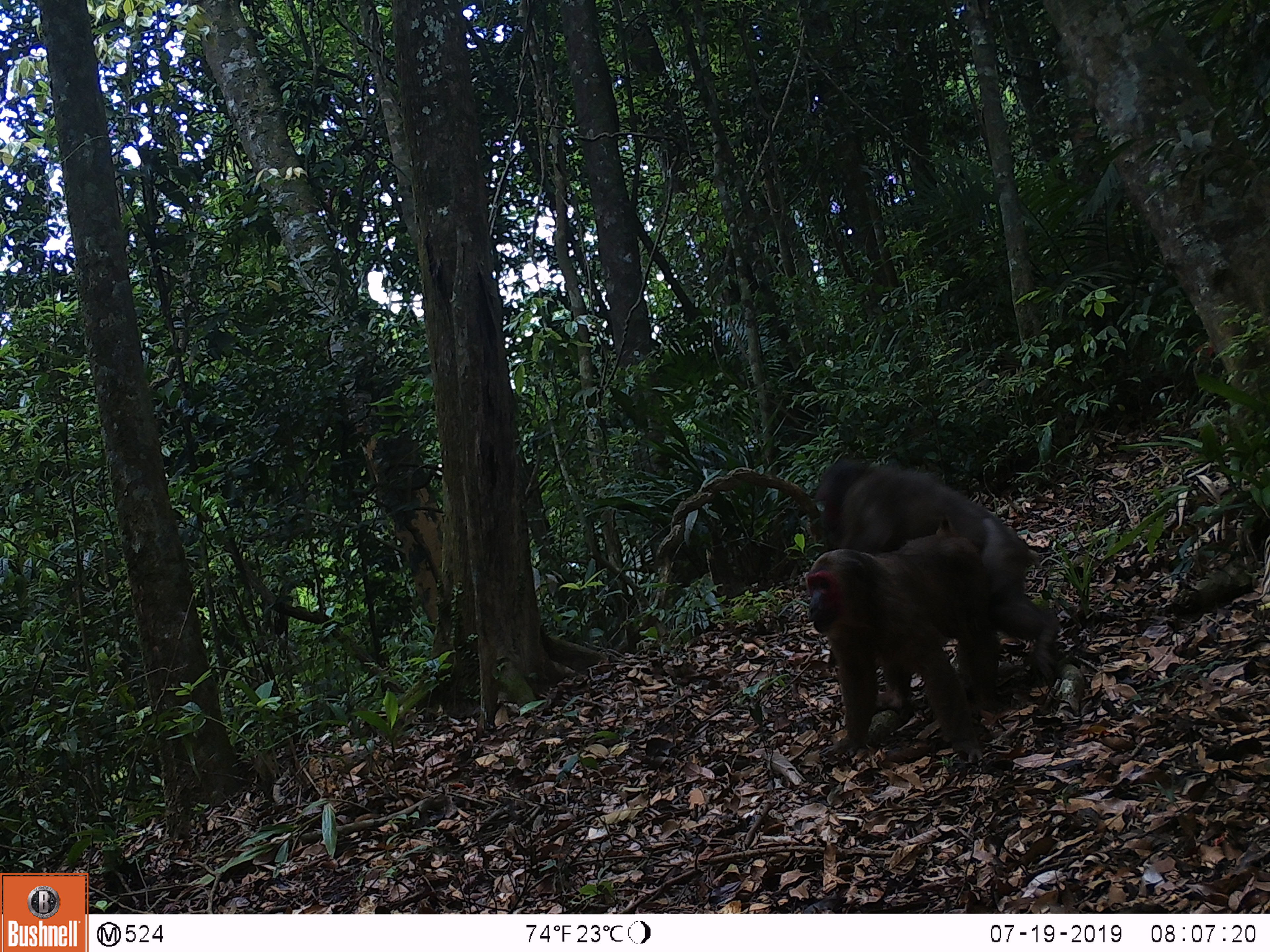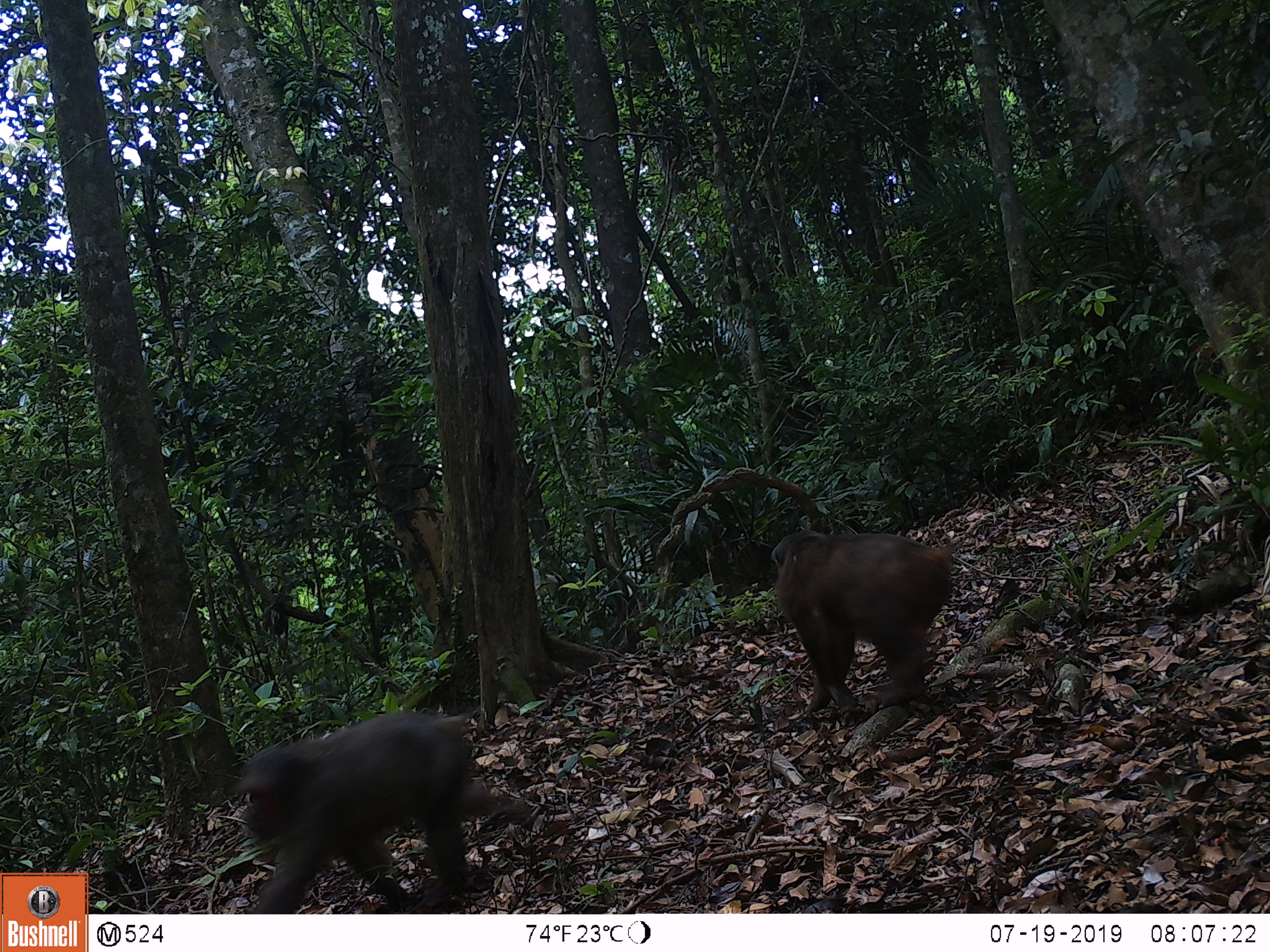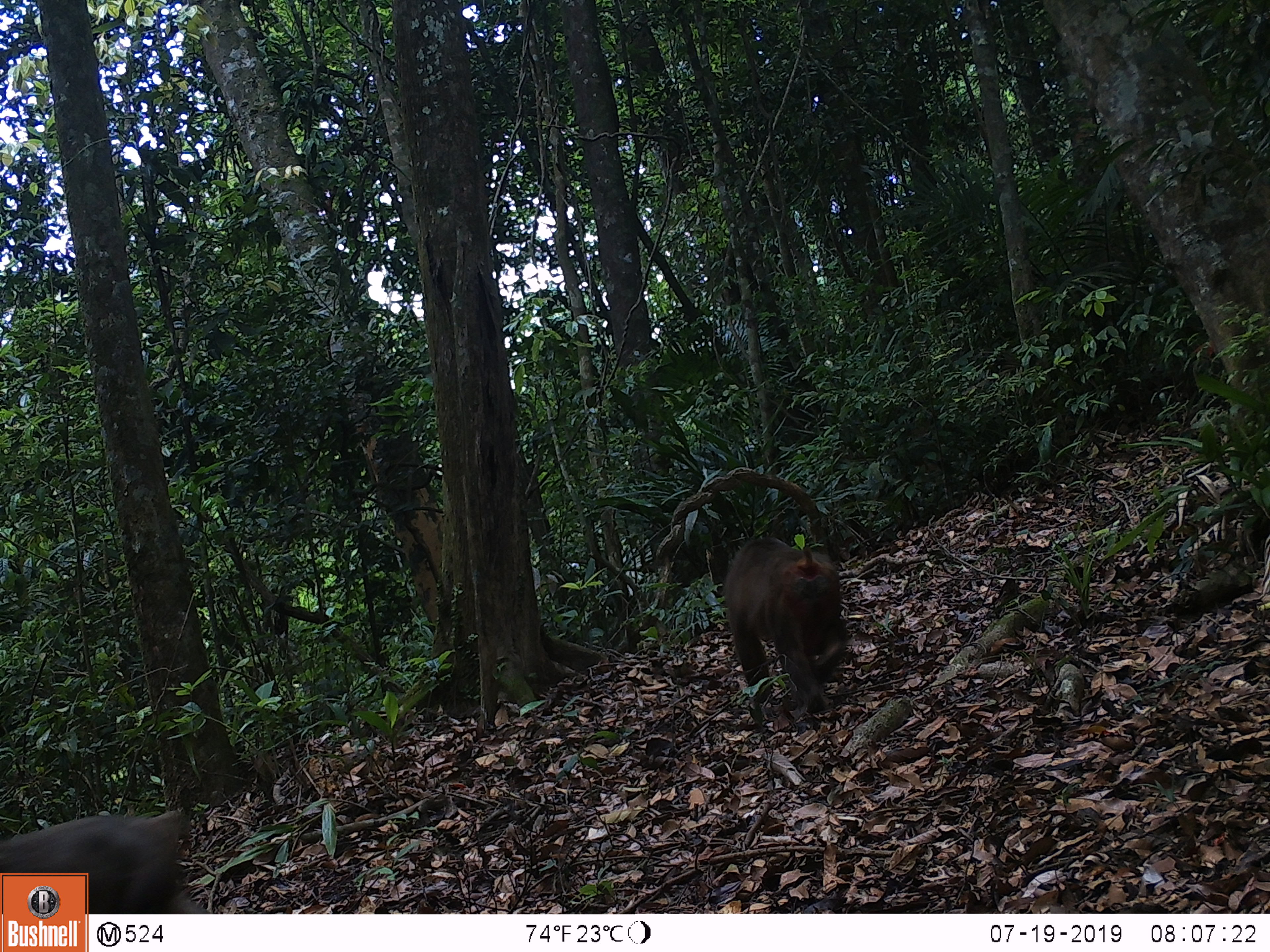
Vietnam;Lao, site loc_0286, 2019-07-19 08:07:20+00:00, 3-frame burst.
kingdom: Animalia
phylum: Chordata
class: Mammalia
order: Primates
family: Cercopithecidae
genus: Macaca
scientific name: Macaca arctoides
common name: stump-tailed macaque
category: stump tailed macaque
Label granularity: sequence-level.